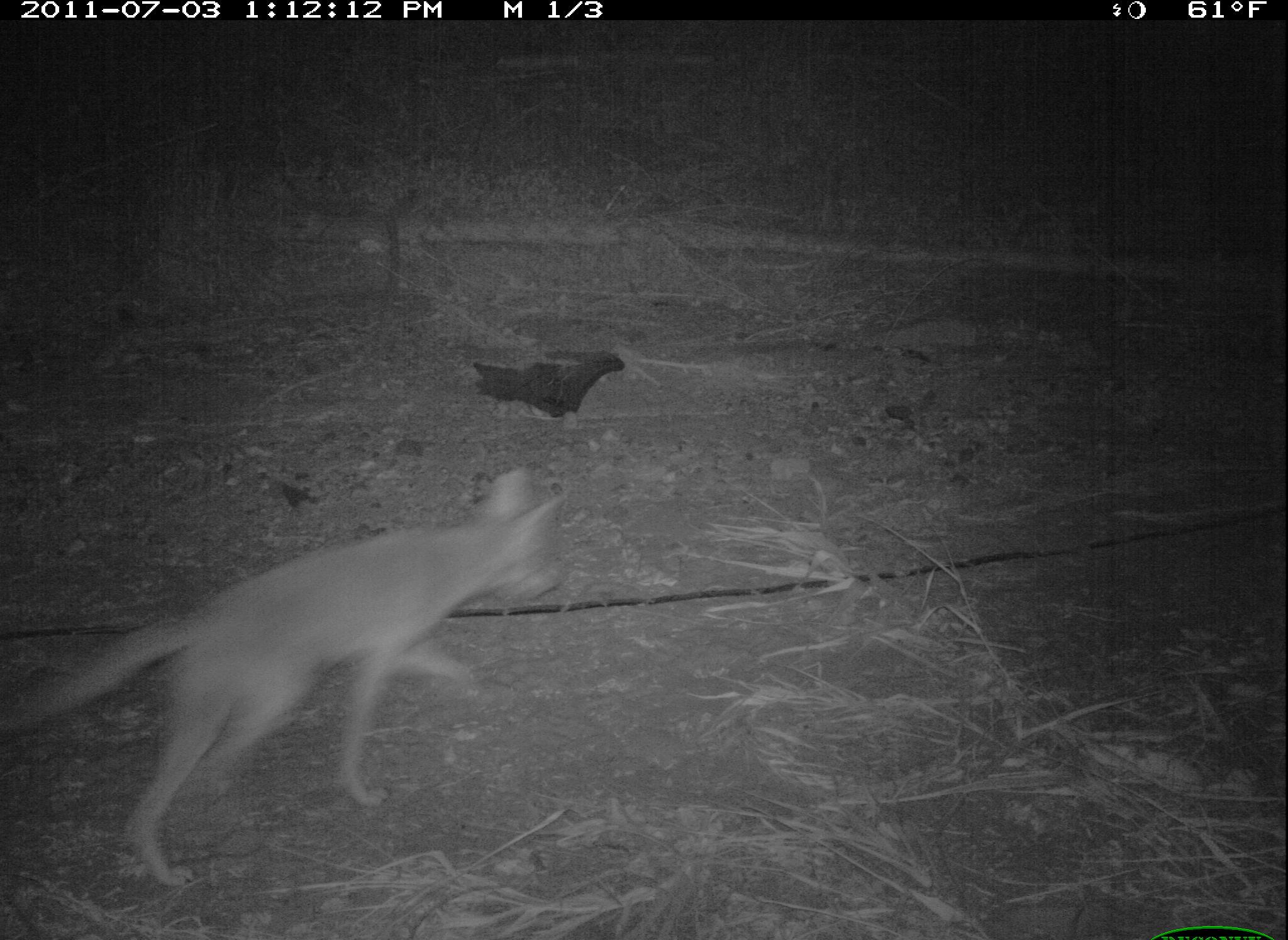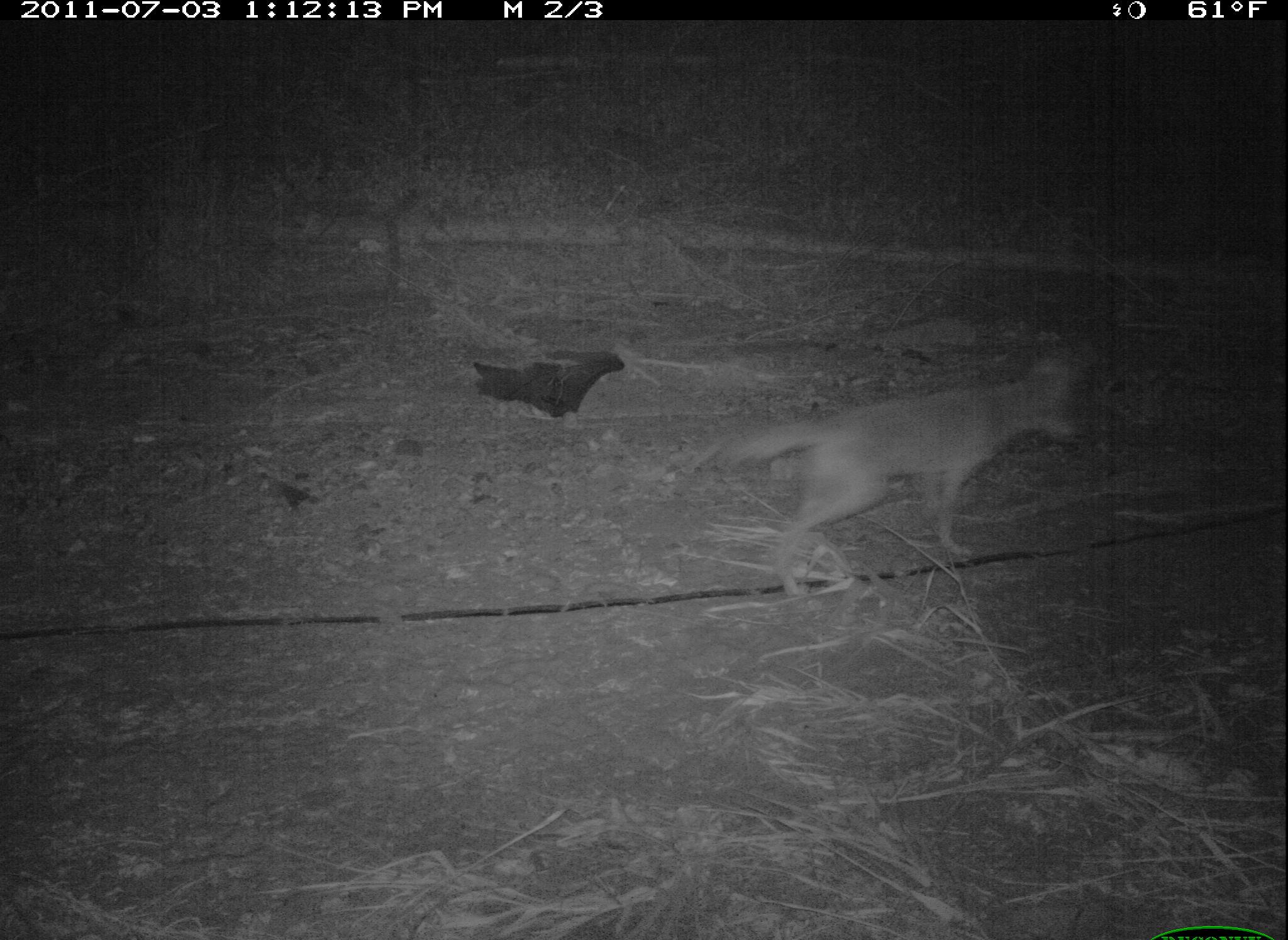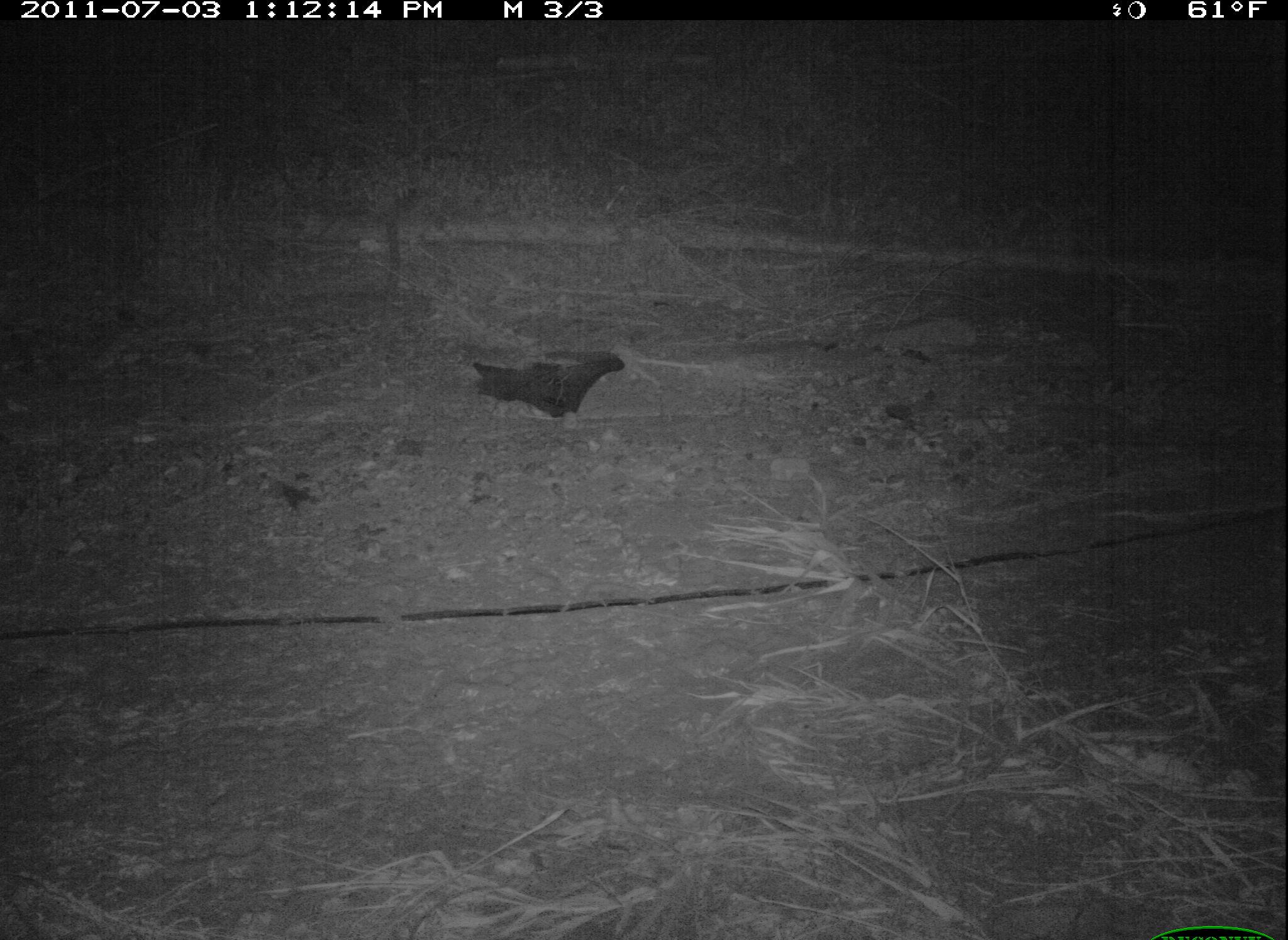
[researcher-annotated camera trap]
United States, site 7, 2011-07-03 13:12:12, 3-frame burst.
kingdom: Animalia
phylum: Chordata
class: Mammalia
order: Carnivora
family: Canidae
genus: Canis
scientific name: Canis latrans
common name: coyote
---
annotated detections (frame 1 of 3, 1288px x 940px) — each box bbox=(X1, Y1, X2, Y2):
coyote: bbox=(8, 455, 576, 902)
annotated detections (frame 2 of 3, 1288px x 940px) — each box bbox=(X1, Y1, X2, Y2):
coyote: bbox=(731, 338, 1104, 610)